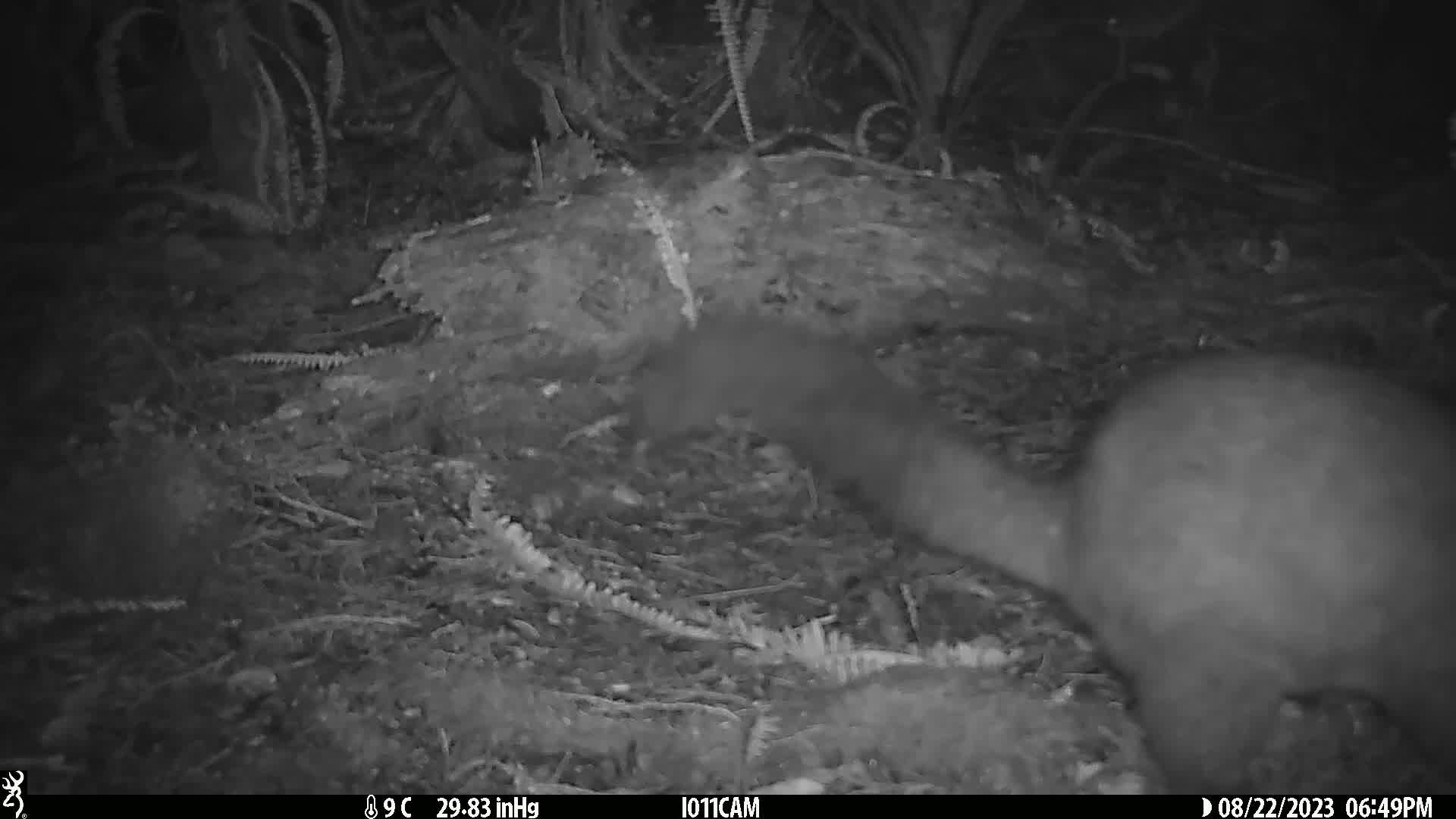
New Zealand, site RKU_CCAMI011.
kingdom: Animalia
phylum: Chordata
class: Mammalia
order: Diprotodontia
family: Phalangeridae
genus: Trichosurus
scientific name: Trichosurus vulpecula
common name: common brushtail possum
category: possum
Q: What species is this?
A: Possum (common brushtail possum) (Trichosurus vulpecula).